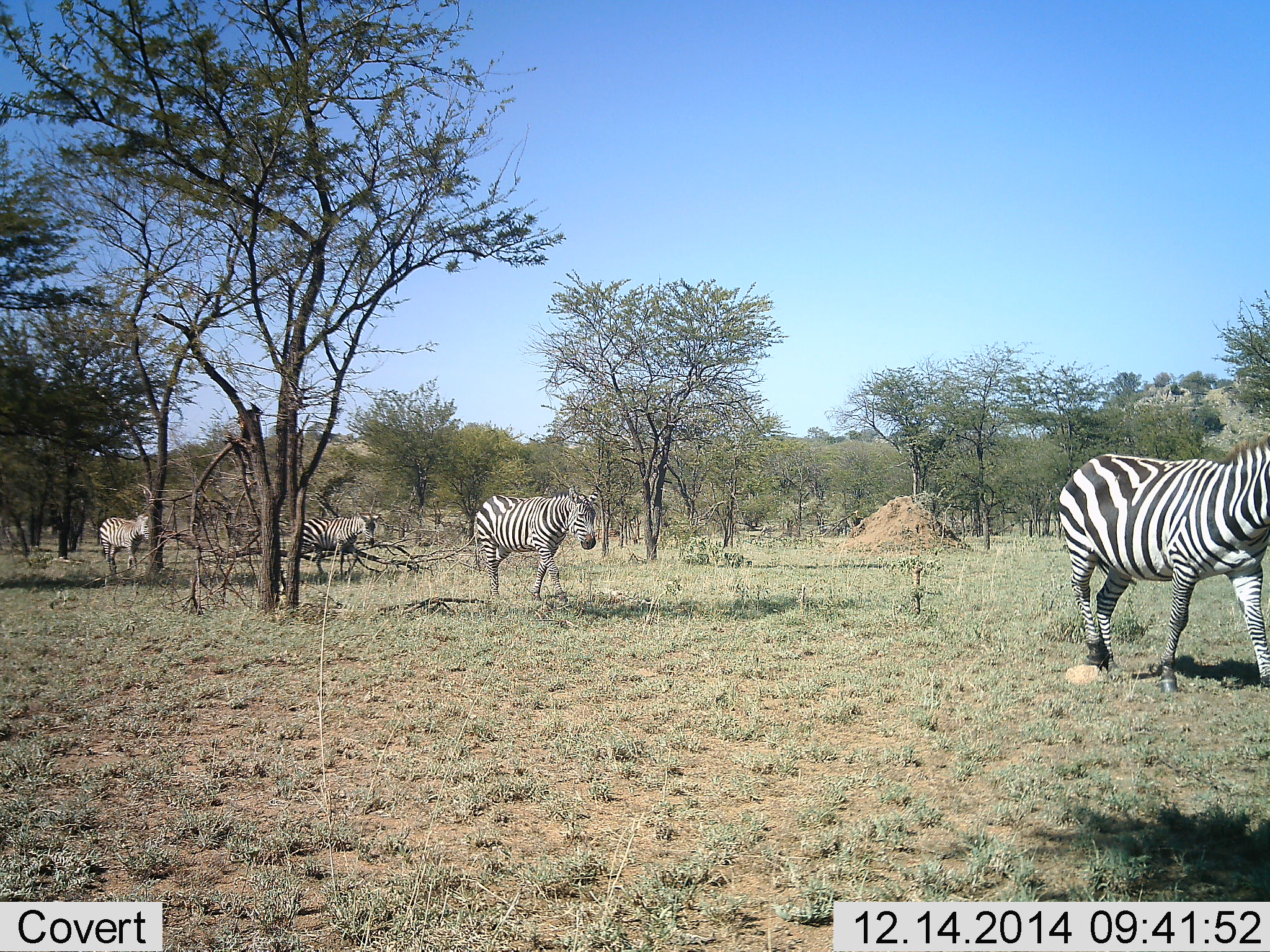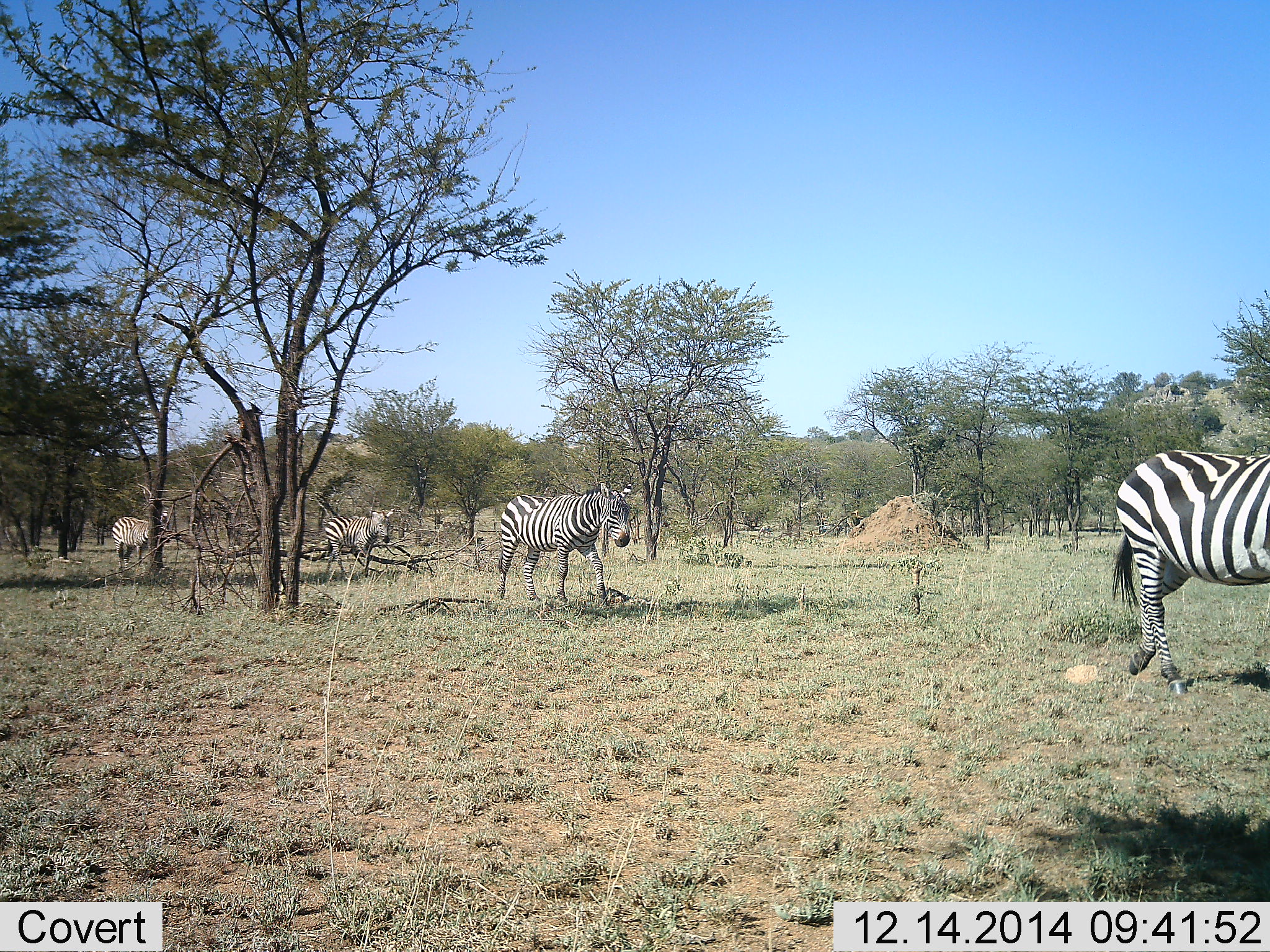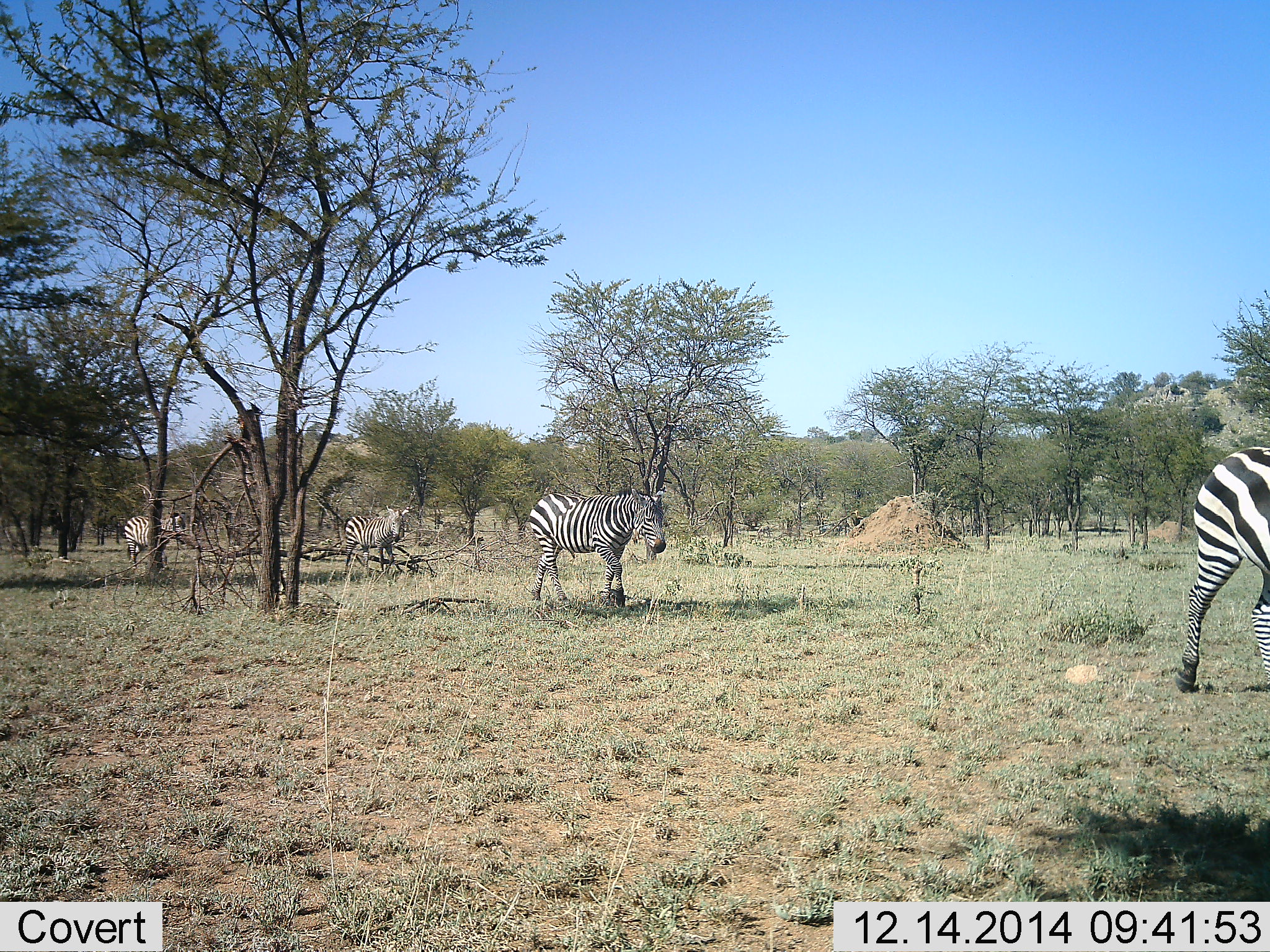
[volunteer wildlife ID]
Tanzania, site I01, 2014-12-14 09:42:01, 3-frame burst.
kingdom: Animalia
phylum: Chordata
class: Mammalia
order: Perissodactyla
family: Equidae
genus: Equus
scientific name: Equus quagga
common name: plains zebra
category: zebra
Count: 4.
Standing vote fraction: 0%.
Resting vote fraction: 0%.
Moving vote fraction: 100%.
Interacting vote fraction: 0%.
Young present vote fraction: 0%.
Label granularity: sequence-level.